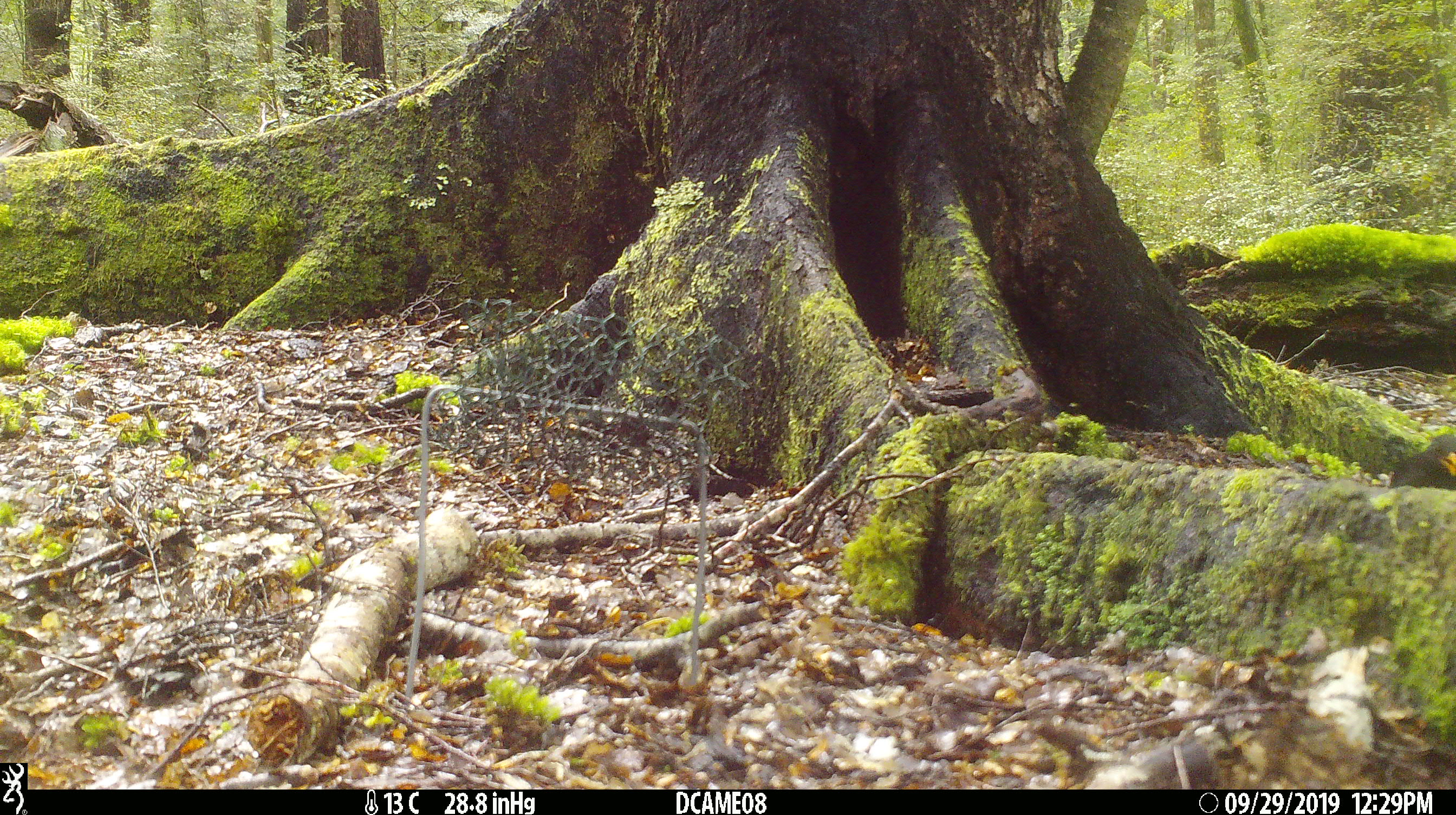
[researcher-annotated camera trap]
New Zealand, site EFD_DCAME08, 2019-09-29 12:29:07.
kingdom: Animalia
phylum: Chordata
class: Aves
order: Passeriformes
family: Turdidae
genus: Turdus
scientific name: Turdus merula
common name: eurasian blackbird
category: blackbird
Blackbird (eurasian blackbird) (Turdus merula).